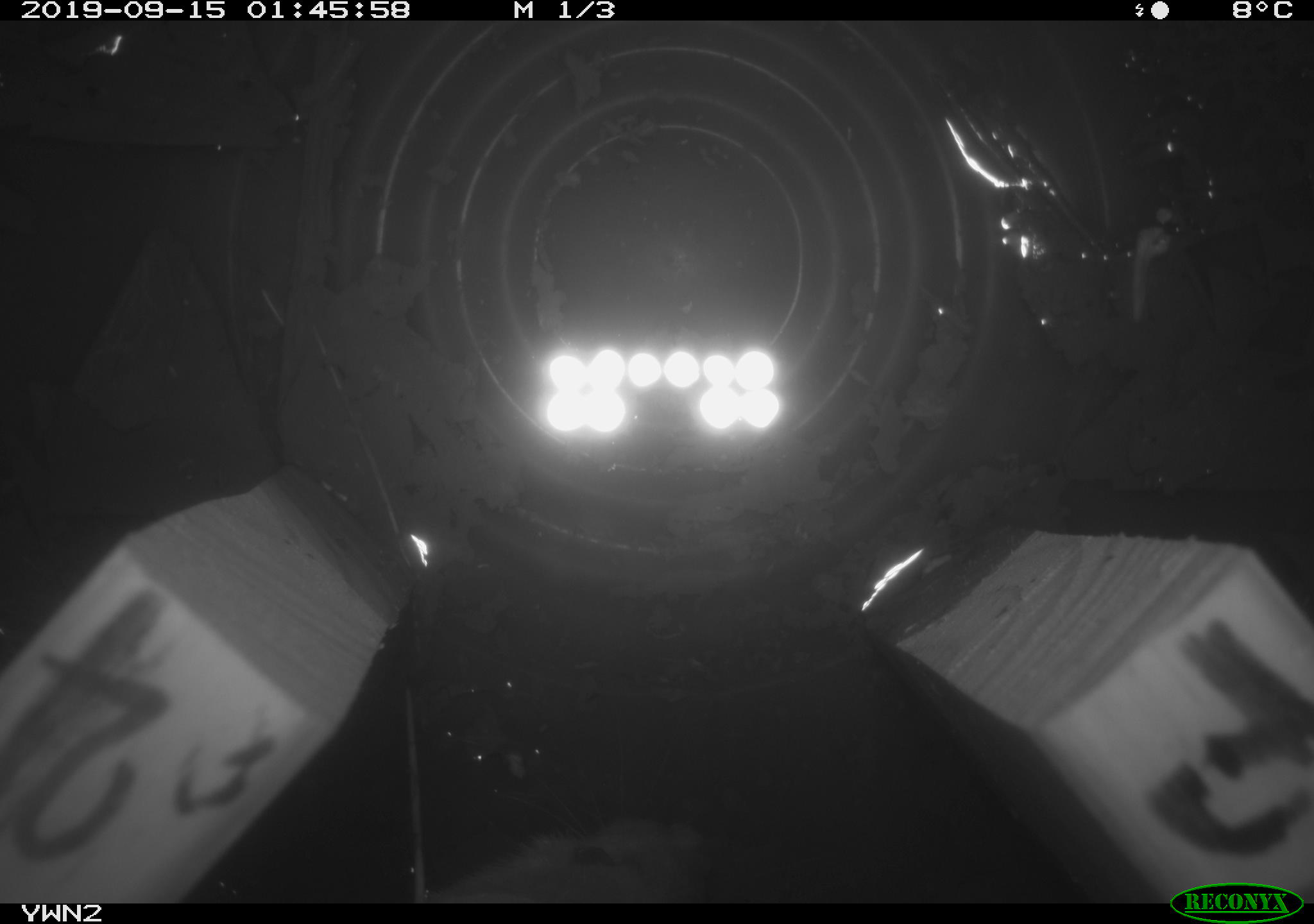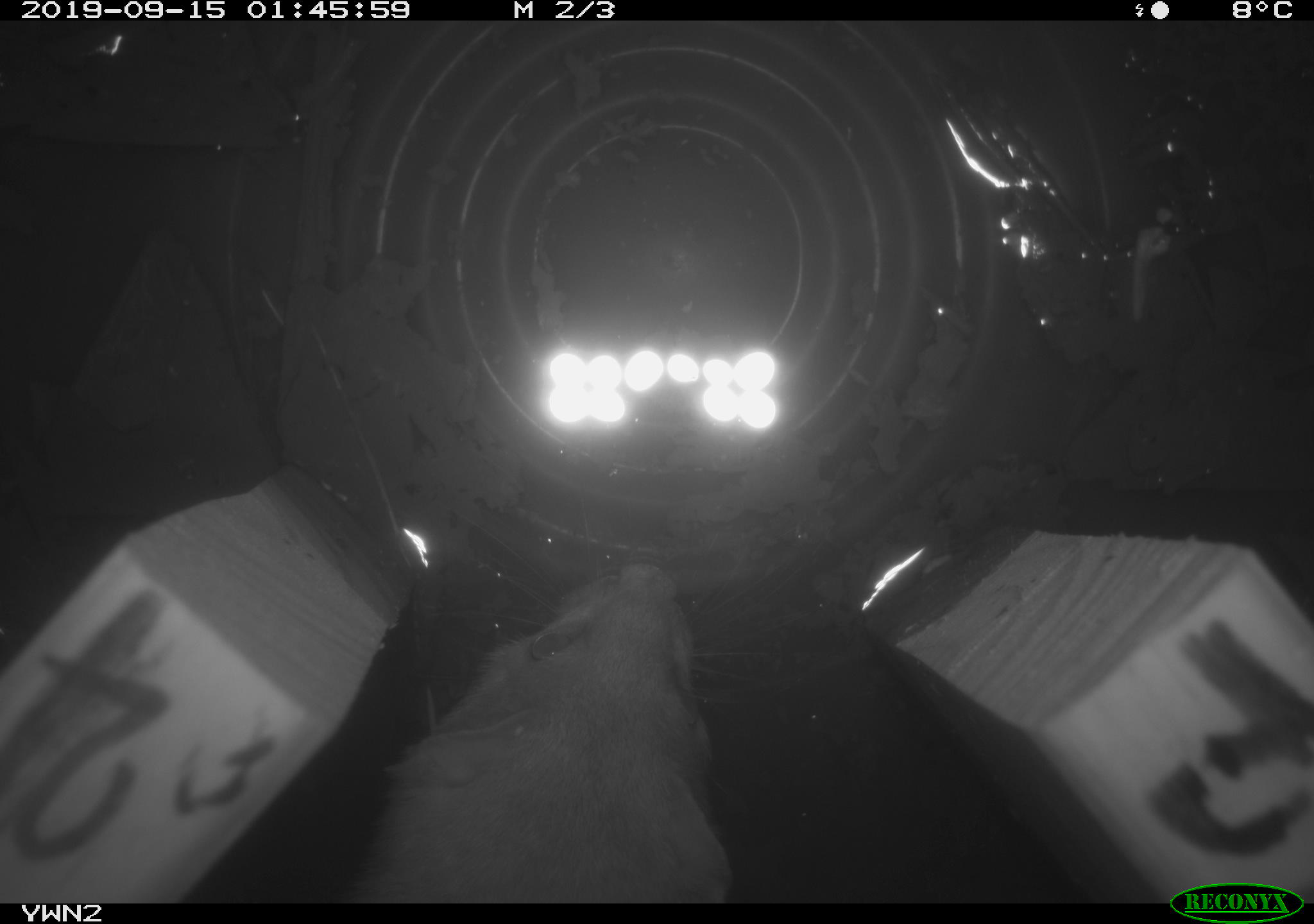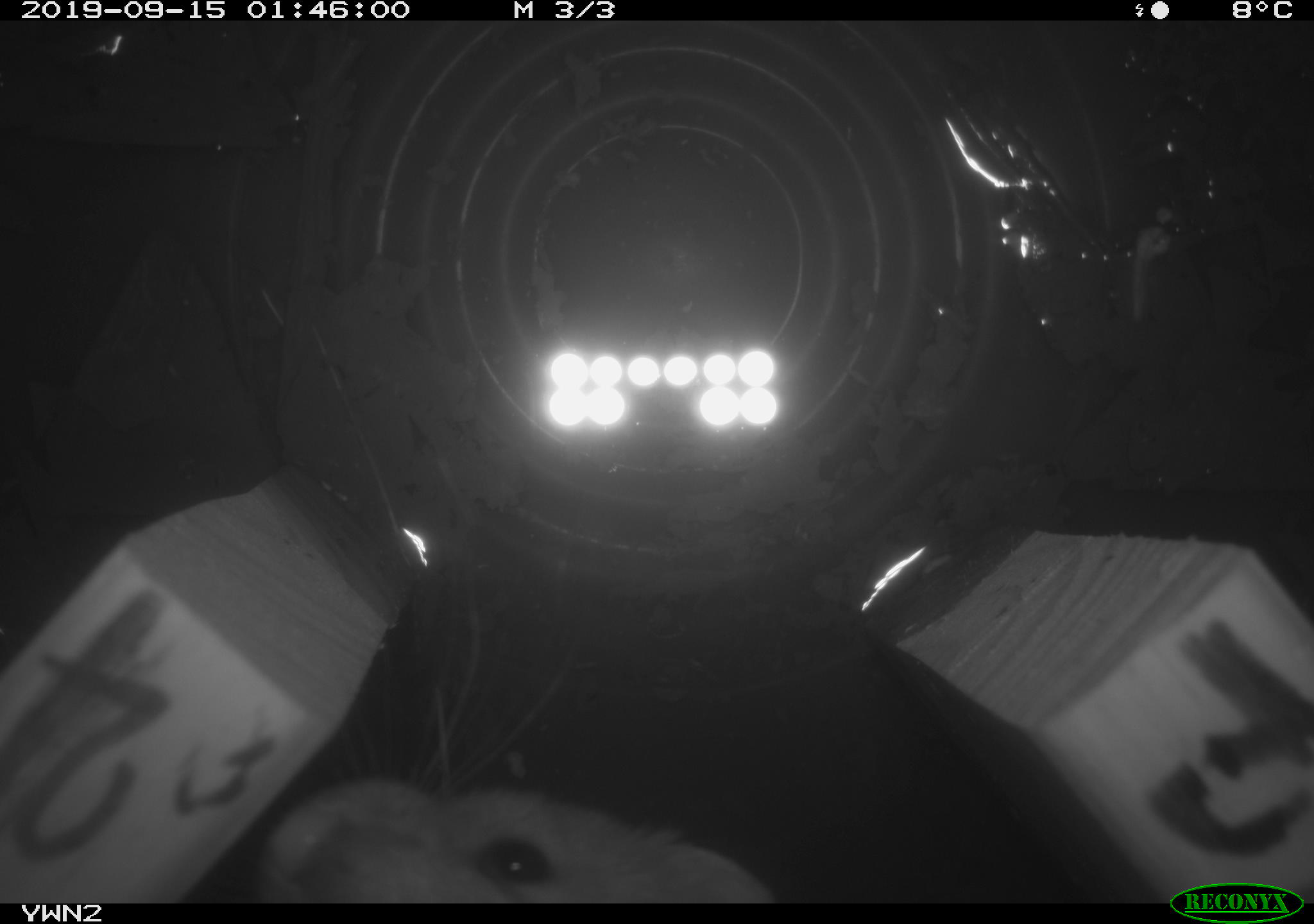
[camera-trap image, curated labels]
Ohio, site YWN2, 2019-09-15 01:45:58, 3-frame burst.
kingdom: Animalia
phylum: Chordata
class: Mammalia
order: Carnivora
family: Mustelidae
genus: Neogale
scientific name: Neogale frenata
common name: long-tailed weasel